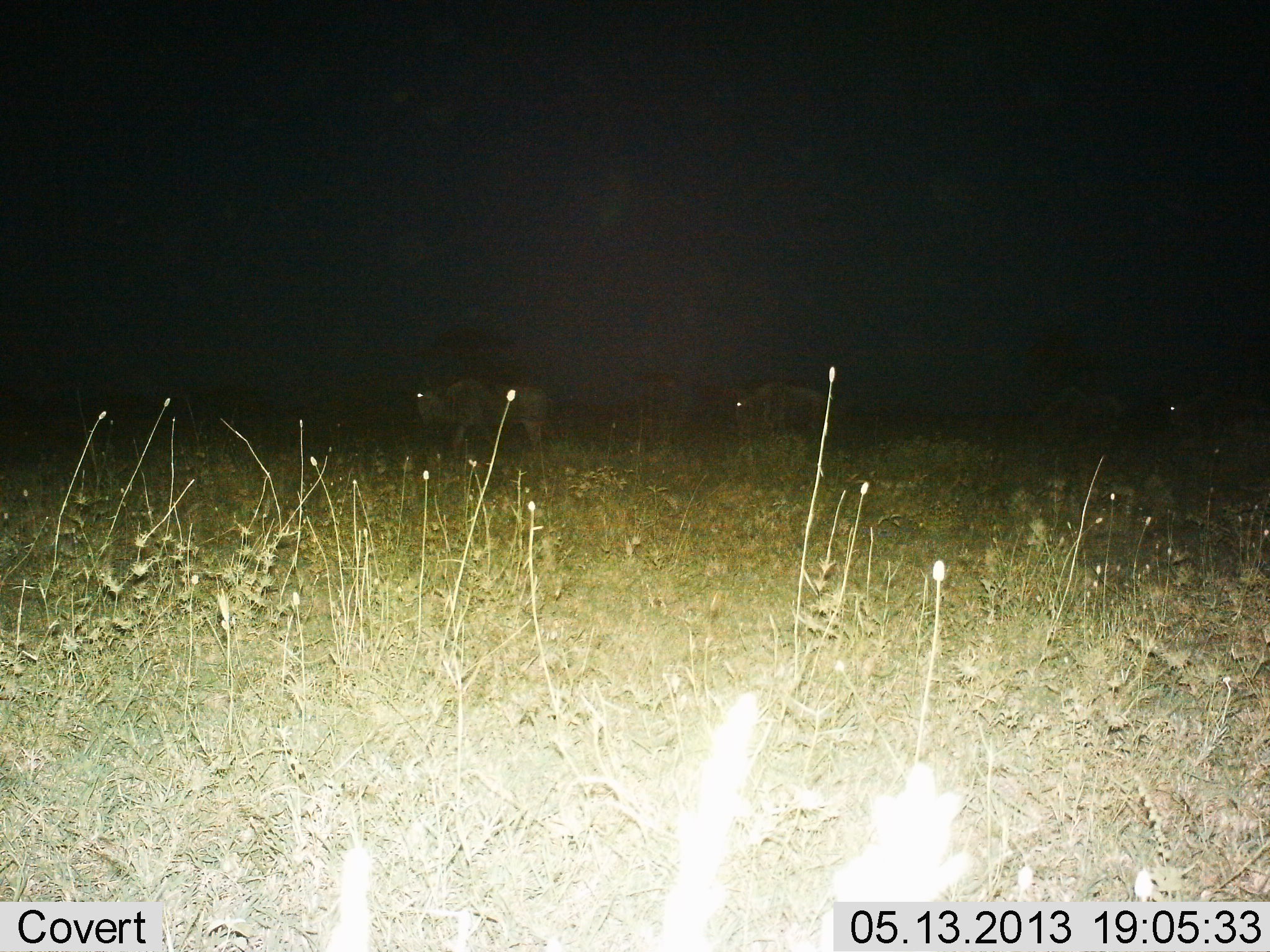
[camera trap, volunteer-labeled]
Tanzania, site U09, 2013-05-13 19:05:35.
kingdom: Animalia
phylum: Chordata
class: Mammalia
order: Artiodactyla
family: Bovidae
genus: Connochaetes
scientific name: Connochaetes taurinus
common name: blue wildebeest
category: wildebeest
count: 3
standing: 14%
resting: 0%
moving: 86%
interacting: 0%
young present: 0%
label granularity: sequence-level